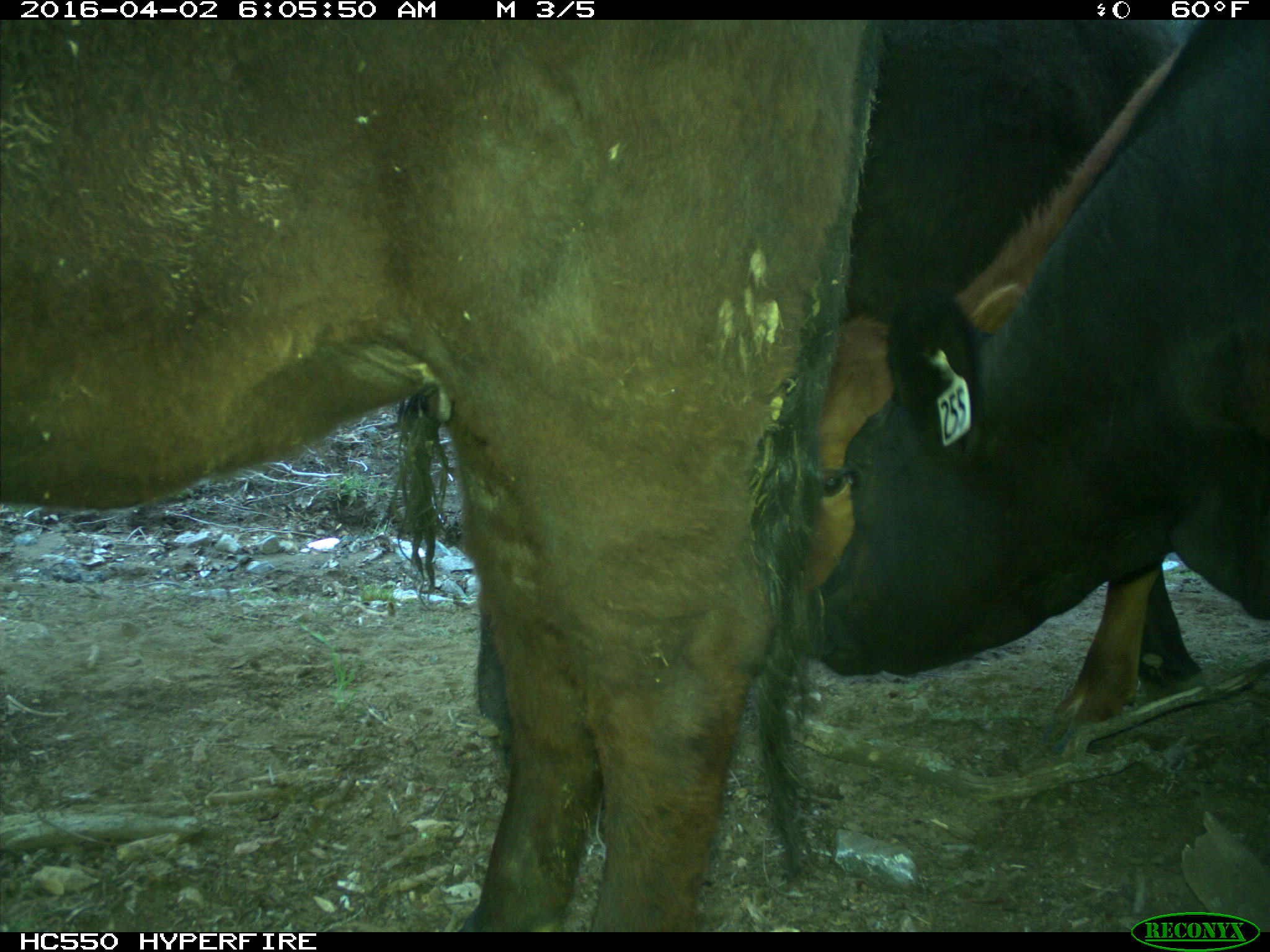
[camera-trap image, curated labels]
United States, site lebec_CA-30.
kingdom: Animalia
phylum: Chordata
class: Mammalia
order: Artiodactyla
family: Bovidae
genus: Bos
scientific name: Bos taurus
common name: domestic cow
Bos taurus (domestic cow).